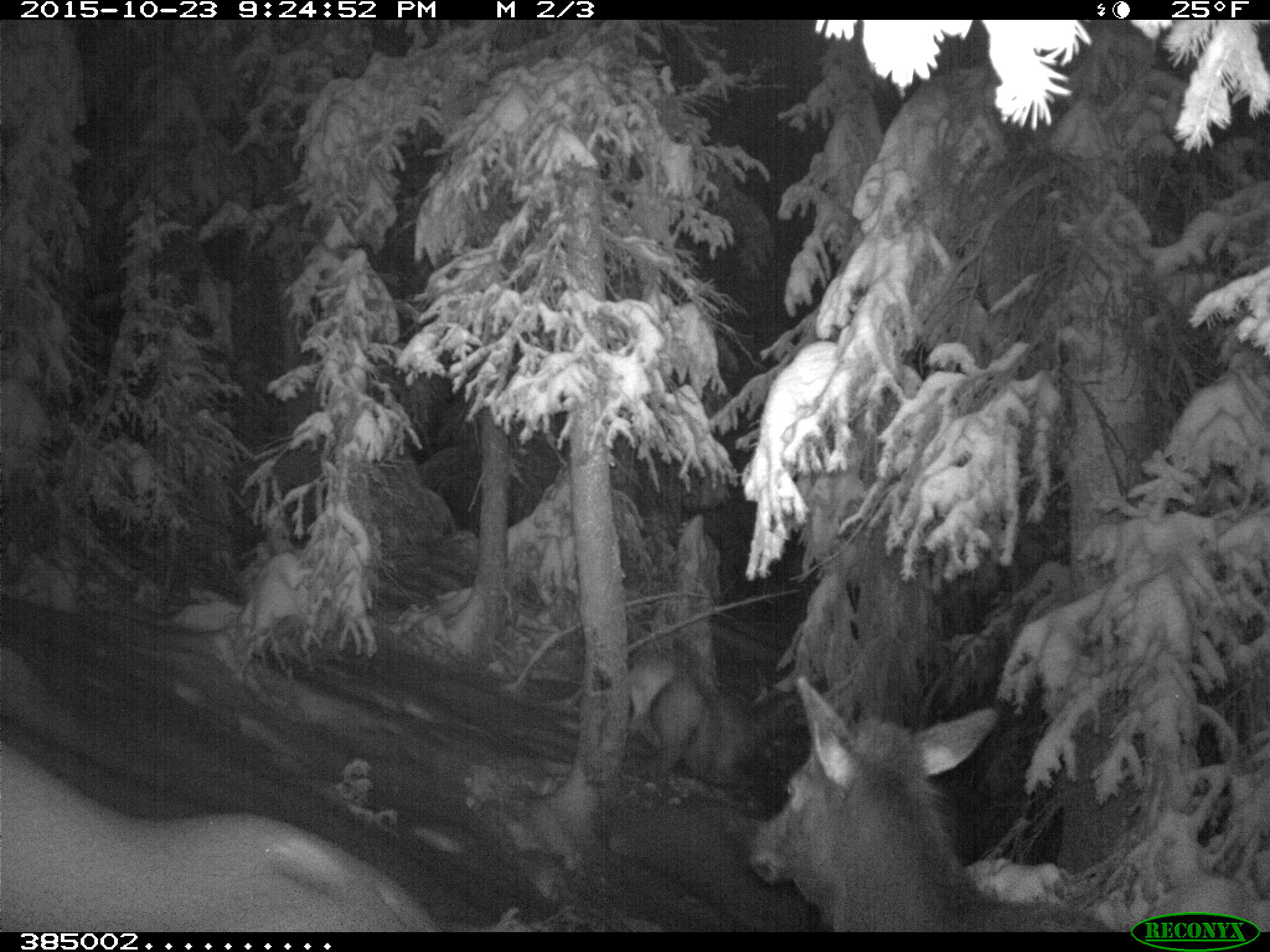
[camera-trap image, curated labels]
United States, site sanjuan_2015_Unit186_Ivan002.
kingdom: Animalia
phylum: Chordata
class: Mammalia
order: Artiodactyla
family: Cervidae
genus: Cervus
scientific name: Cervus elaphus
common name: red deer